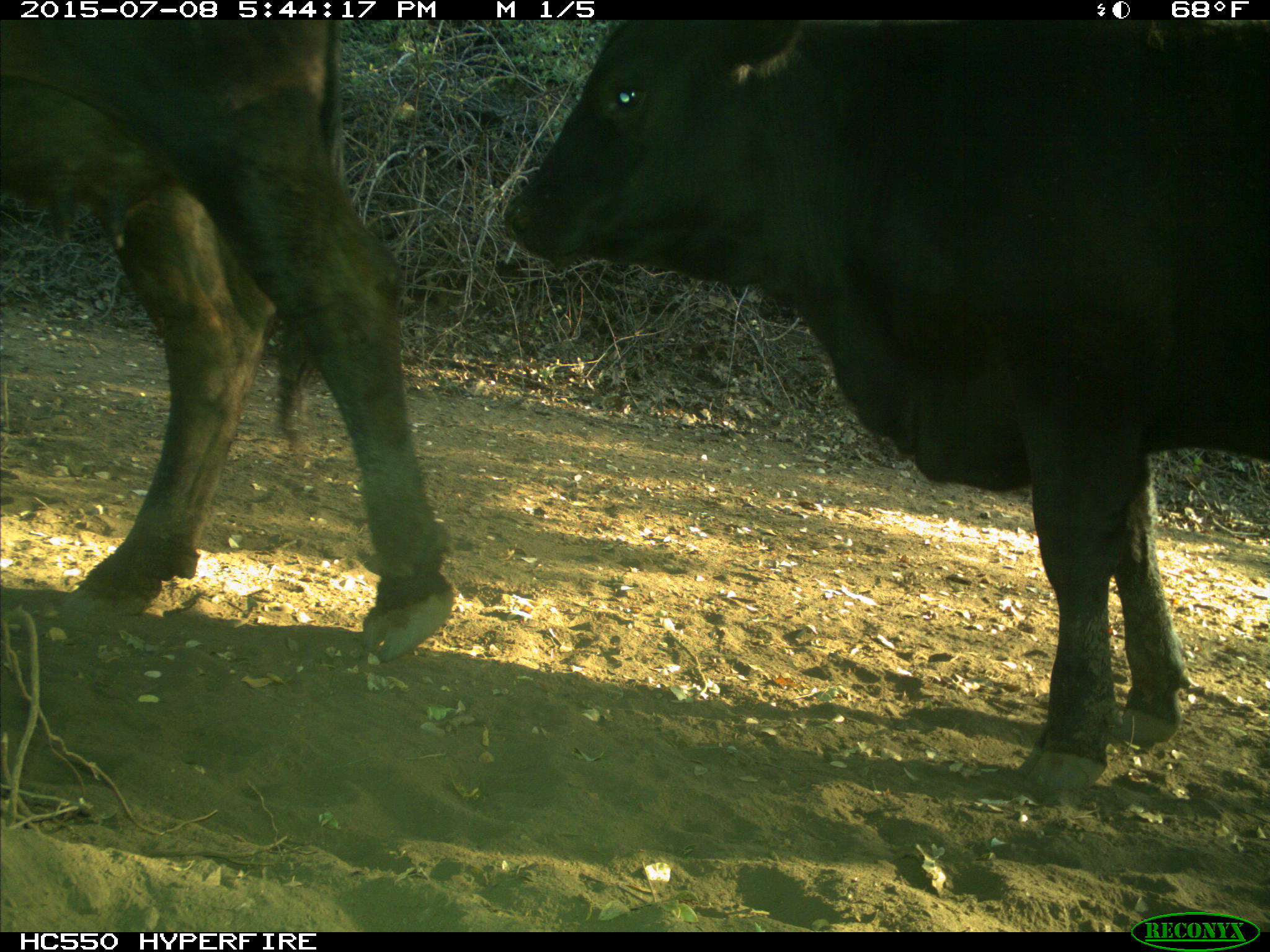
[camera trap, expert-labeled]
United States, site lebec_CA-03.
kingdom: Animalia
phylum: Chordata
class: Mammalia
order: Artiodactyla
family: Bovidae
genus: Bos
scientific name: Bos taurus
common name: domestic cow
Bos taurus (domestic cow).